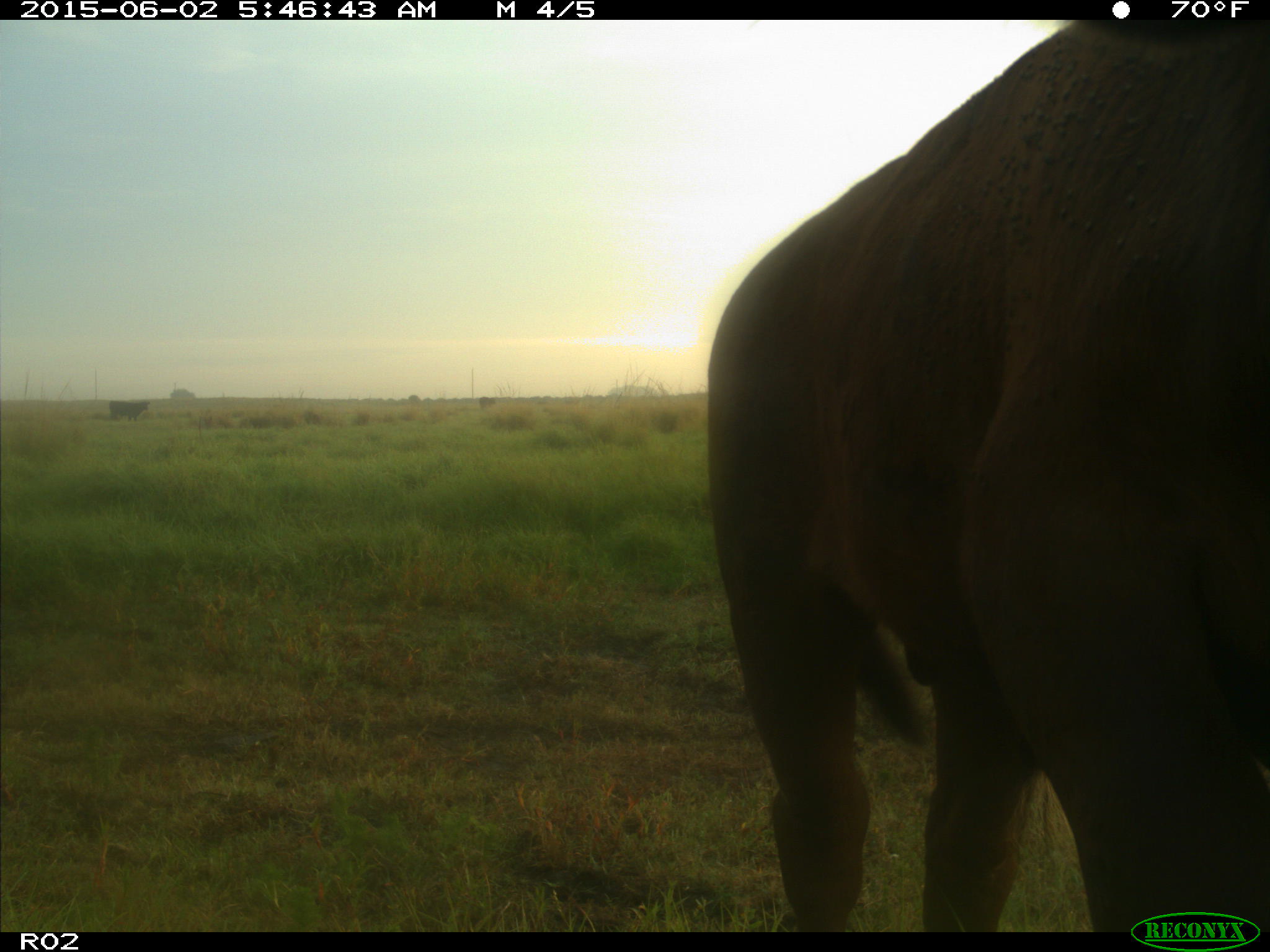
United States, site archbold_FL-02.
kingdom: Animalia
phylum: Chordata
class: Mammalia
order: Artiodactyla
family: Bovidae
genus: Bos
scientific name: Bos taurus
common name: domestic cow